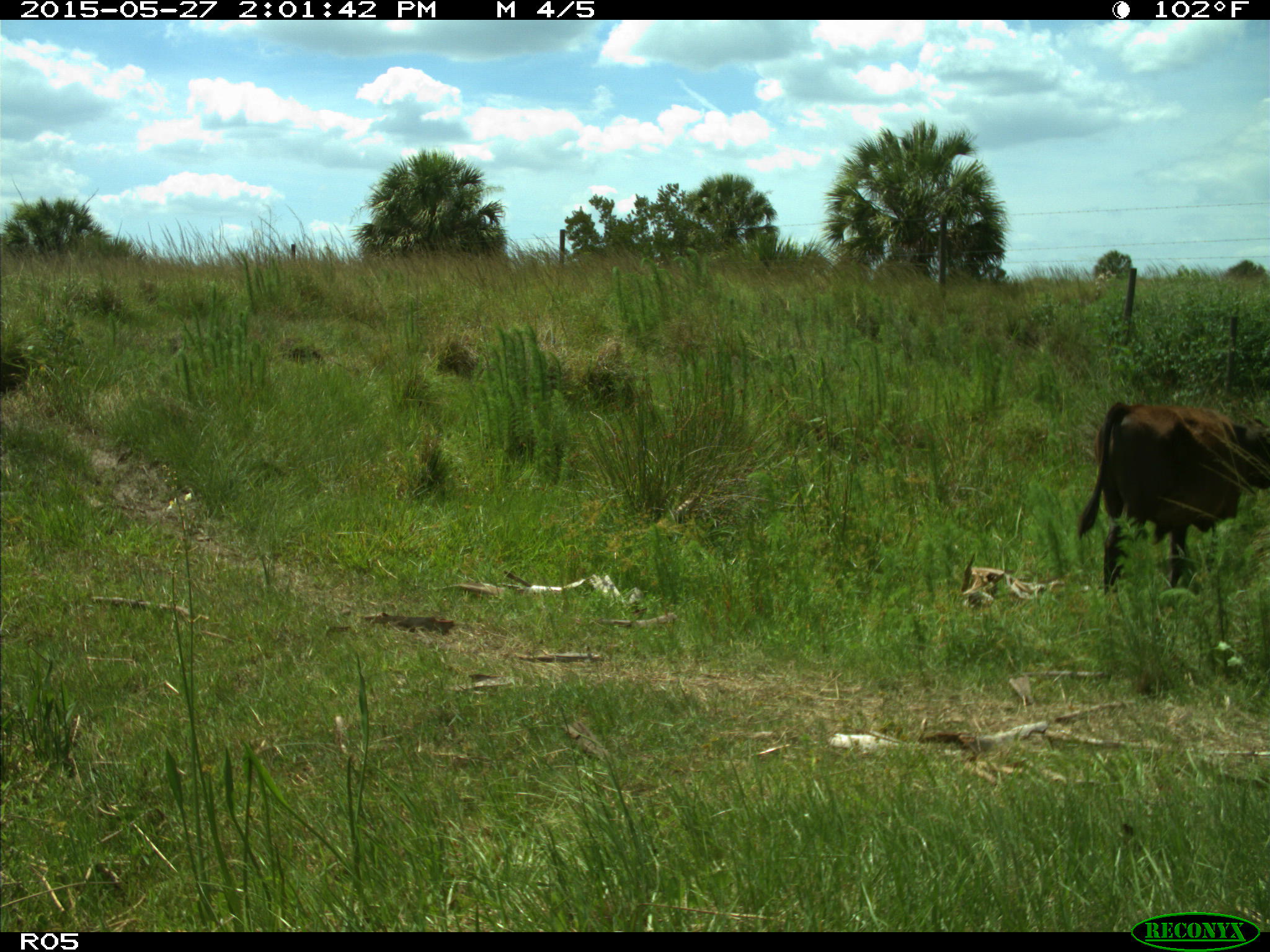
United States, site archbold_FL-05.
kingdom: Animalia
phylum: Chordata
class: Mammalia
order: Artiodactyla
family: Bovidae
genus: Bos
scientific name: Bos taurus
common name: domestic cow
Bos taurus (domestic cow).